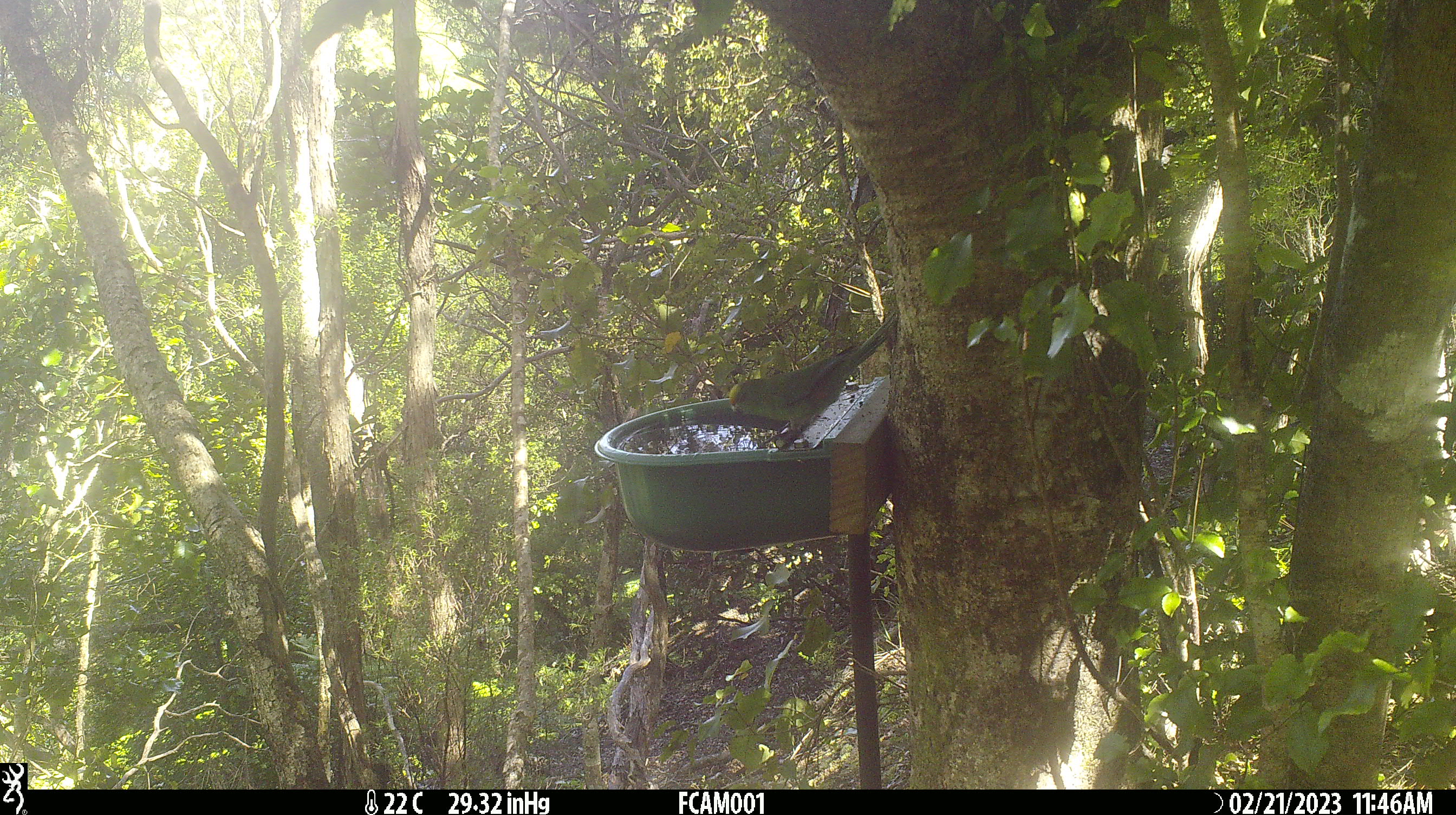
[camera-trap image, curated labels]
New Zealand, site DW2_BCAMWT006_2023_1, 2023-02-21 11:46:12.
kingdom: Animalia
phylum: Chordata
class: Aves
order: Psittaciformes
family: Psittaculidae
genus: Cyanoramphus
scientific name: Cyanoramphus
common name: parakeet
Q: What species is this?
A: Parakeet (Cyanoramphus).